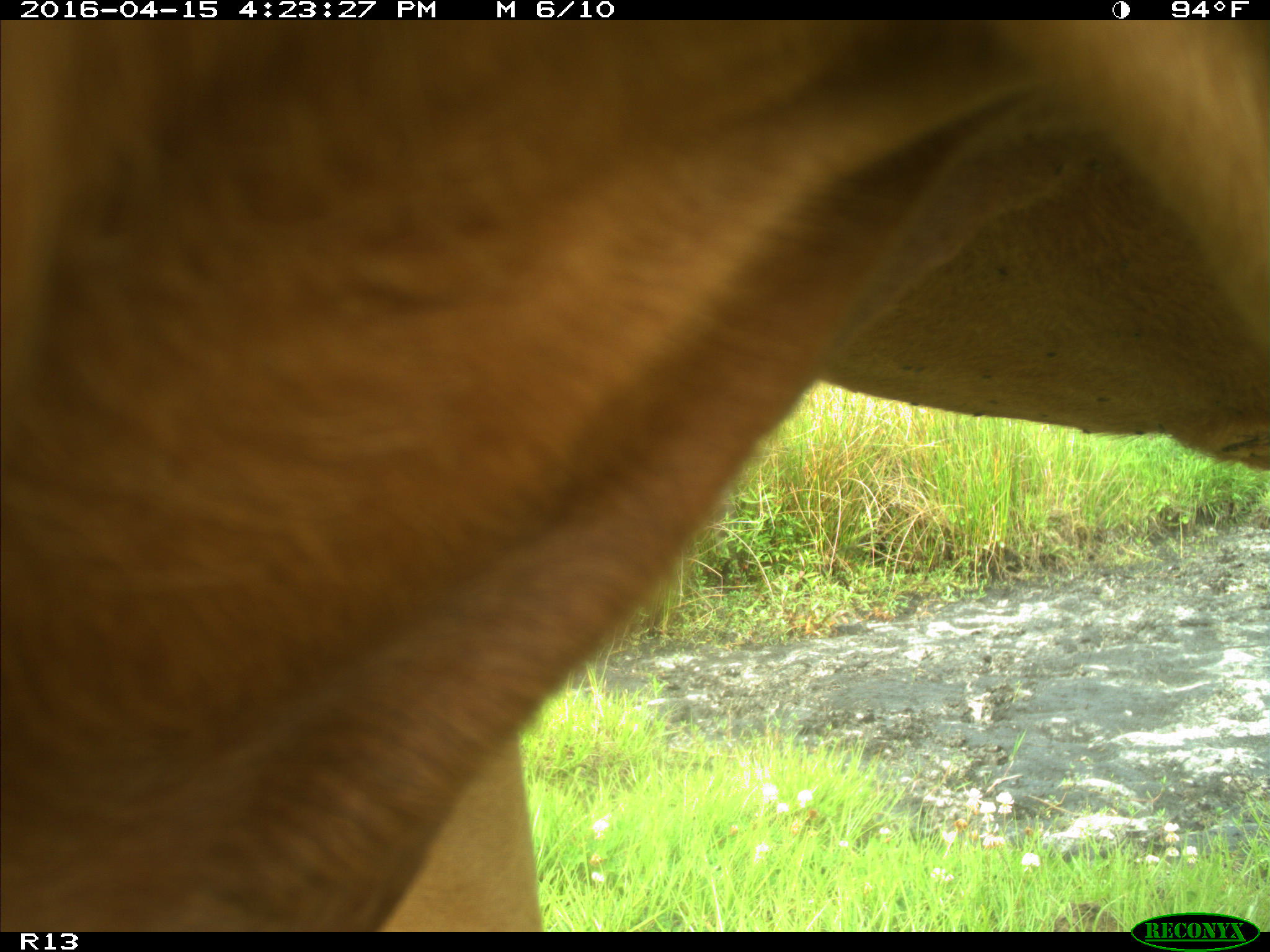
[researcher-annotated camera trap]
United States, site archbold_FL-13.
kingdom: Animalia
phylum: Chordata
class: Mammalia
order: Artiodactyla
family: Bovidae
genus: Bos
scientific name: Bos taurus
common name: domestic cow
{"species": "Bos taurus (domestic cow)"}